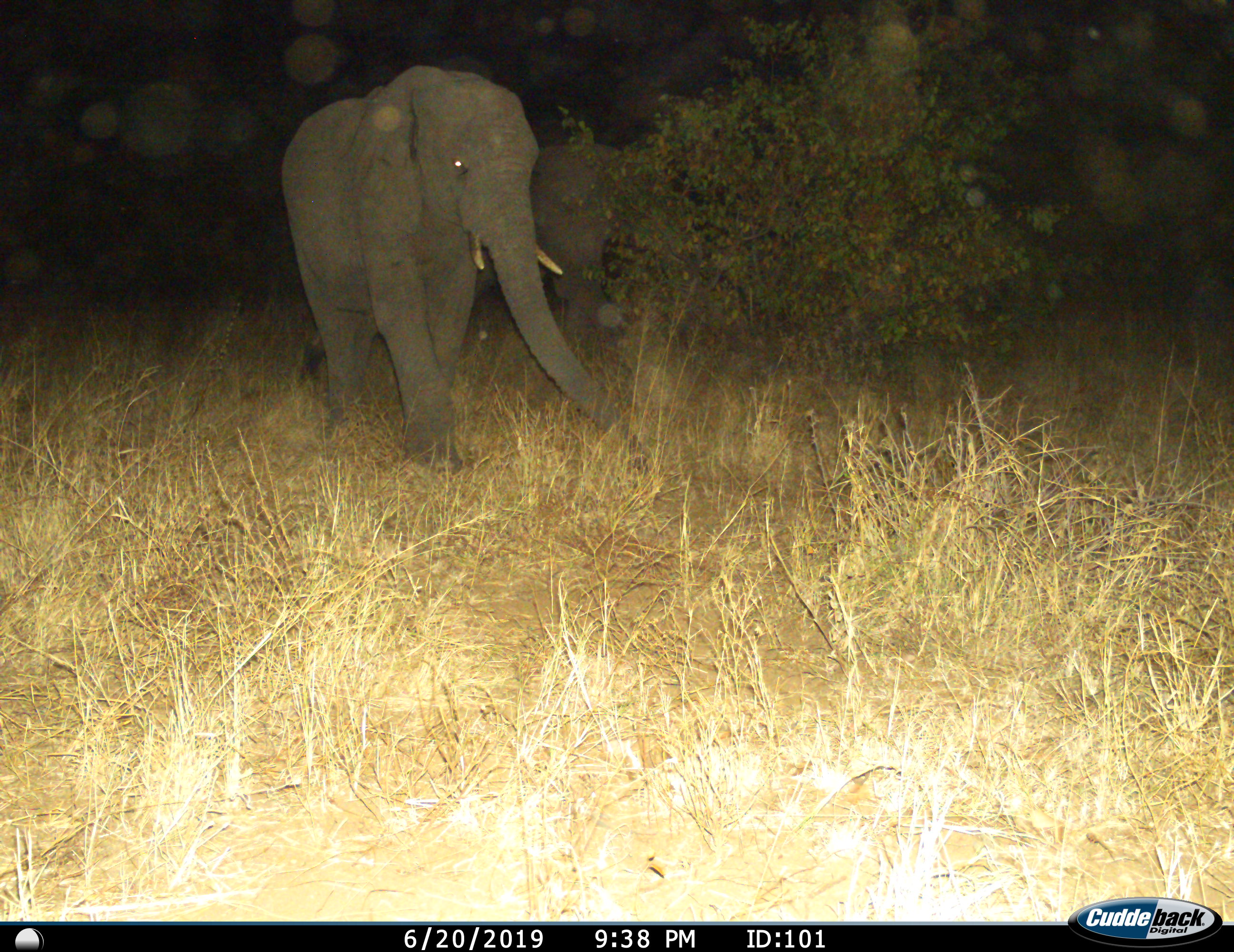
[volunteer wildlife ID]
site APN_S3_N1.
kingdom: Animalia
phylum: Chordata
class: Mammalia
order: Proboscidea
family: Elephantidae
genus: Loxodonta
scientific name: Loxodonta africana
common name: african bush elephant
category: elephant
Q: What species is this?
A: Elephant (african bush elephant) (Loxodonta africana).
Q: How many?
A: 2.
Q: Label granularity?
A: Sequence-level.